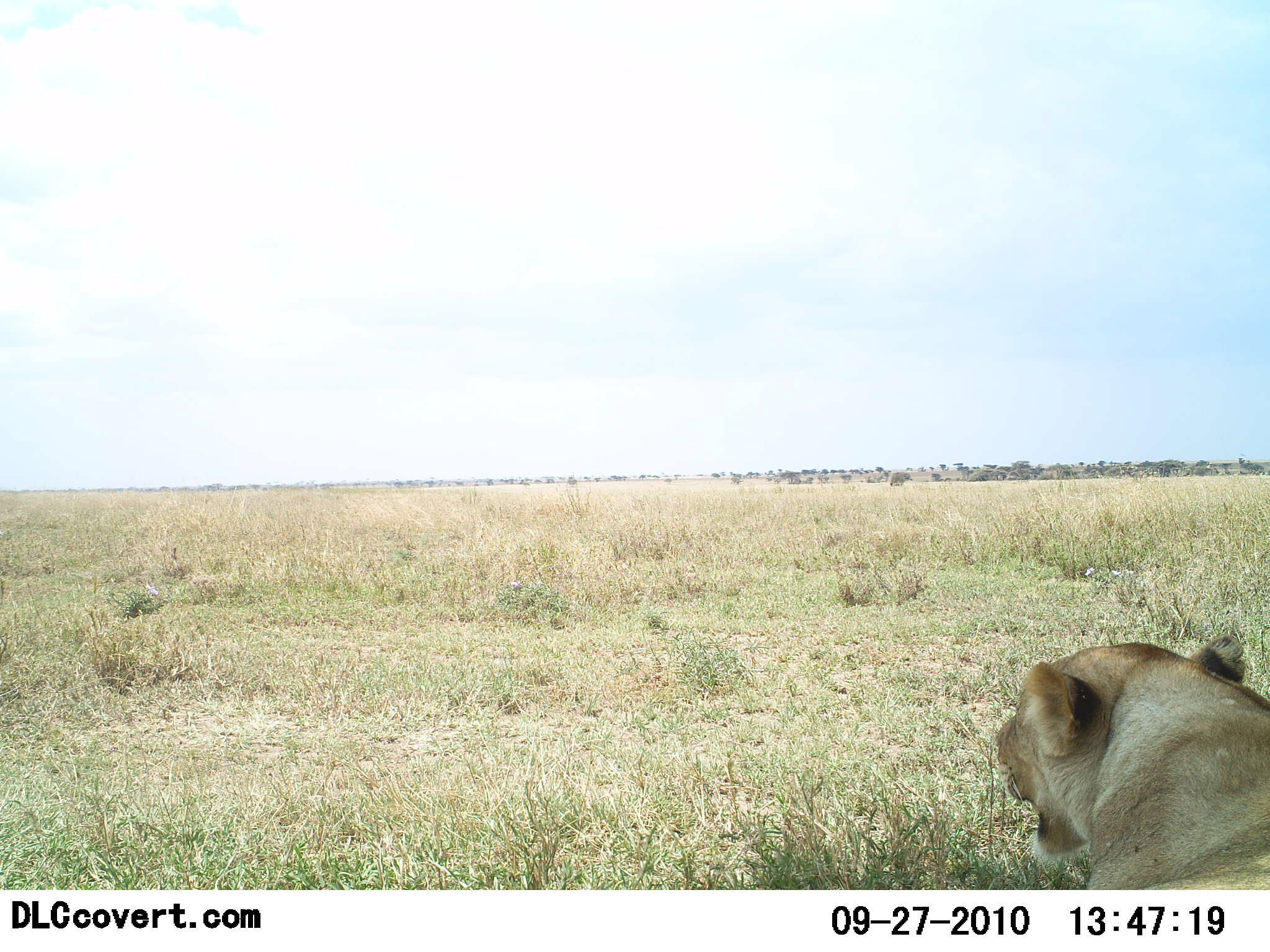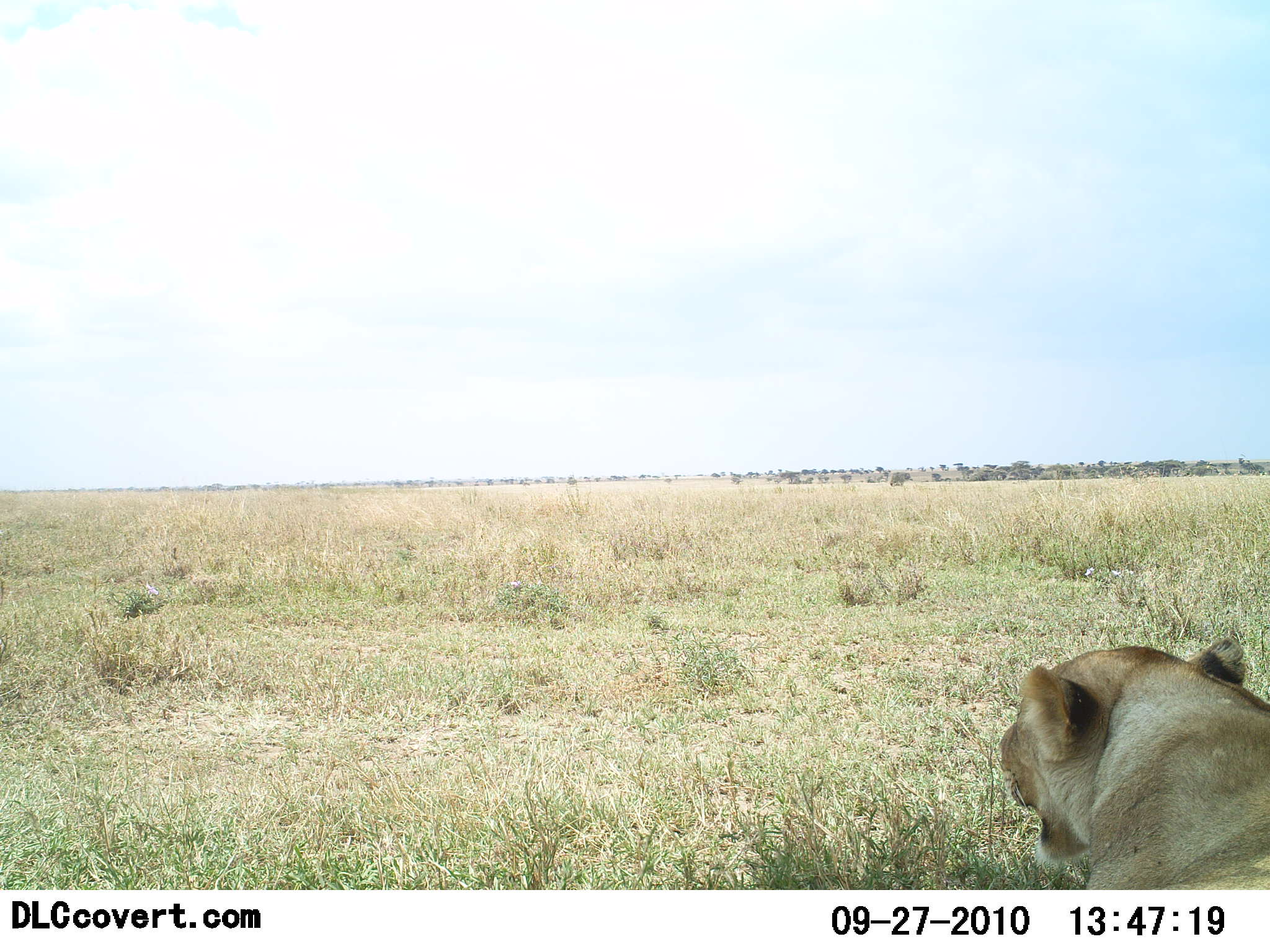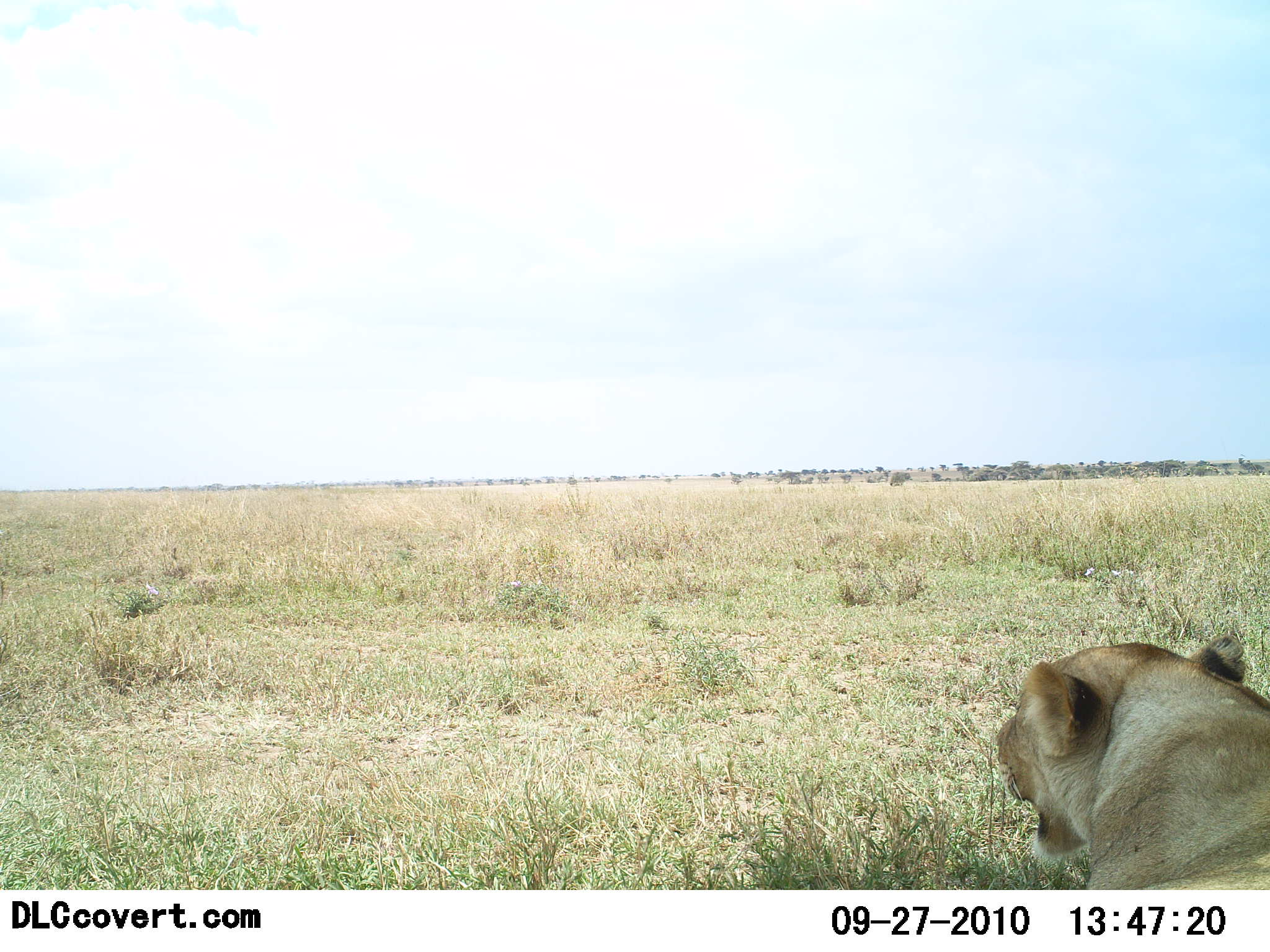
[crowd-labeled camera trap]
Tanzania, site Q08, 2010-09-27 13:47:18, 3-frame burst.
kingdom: Animalia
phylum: Chordata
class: Mammalia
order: Carnivora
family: Felidae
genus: Panthera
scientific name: Panthera leo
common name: lion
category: lionfemale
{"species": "lionfemale (lion) (Panthera leo)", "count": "1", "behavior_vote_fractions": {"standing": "0%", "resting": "100%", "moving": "0%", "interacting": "0%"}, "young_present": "0%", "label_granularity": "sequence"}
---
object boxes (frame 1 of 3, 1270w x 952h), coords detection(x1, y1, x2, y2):
animal: detection(997, 632, 1270, 889)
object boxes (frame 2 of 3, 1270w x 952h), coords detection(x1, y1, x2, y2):
animal: detection(998, 636, 1270, 889)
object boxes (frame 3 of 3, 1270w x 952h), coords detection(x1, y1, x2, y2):
animal: detection(997, 633, 1270, 891)